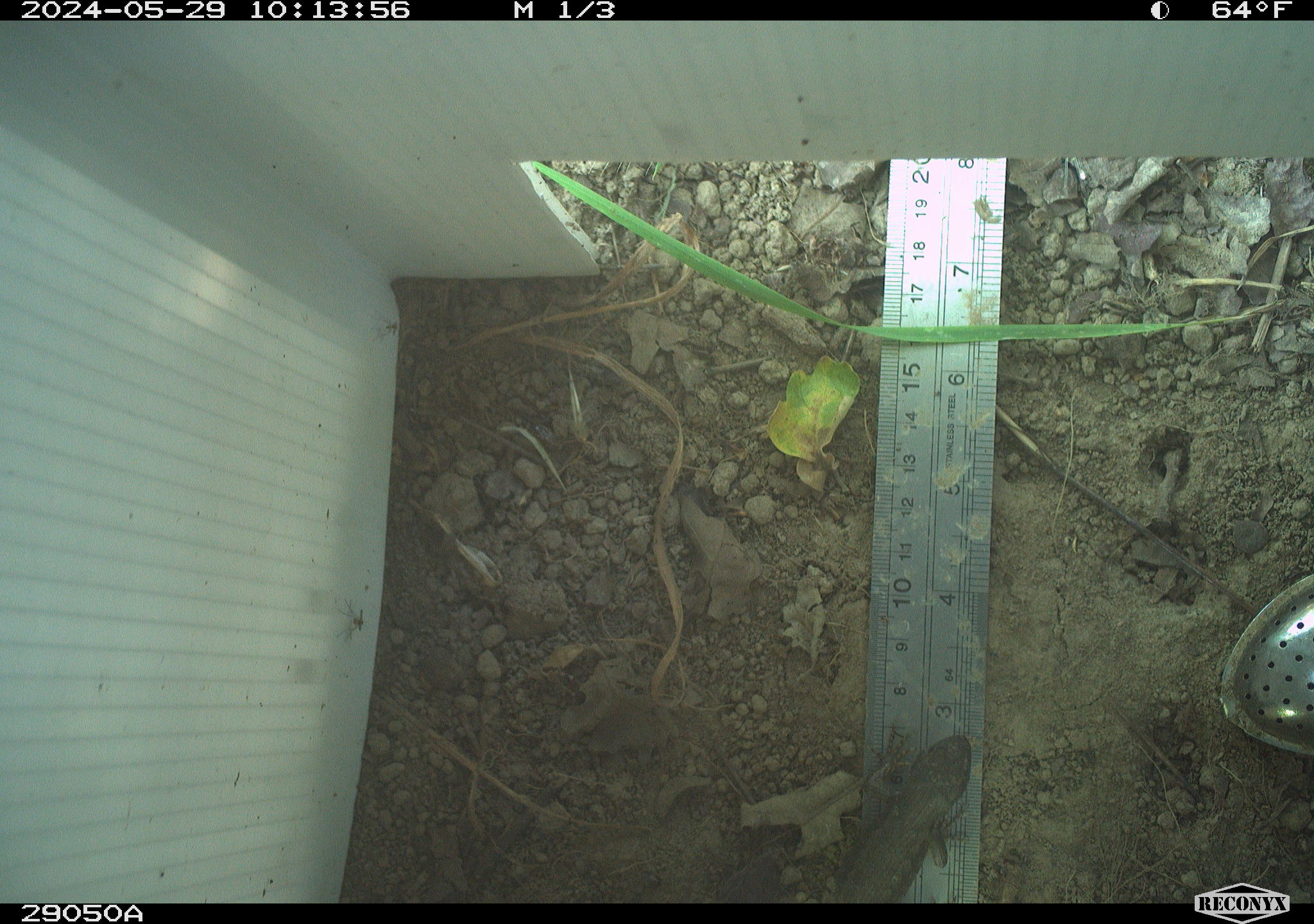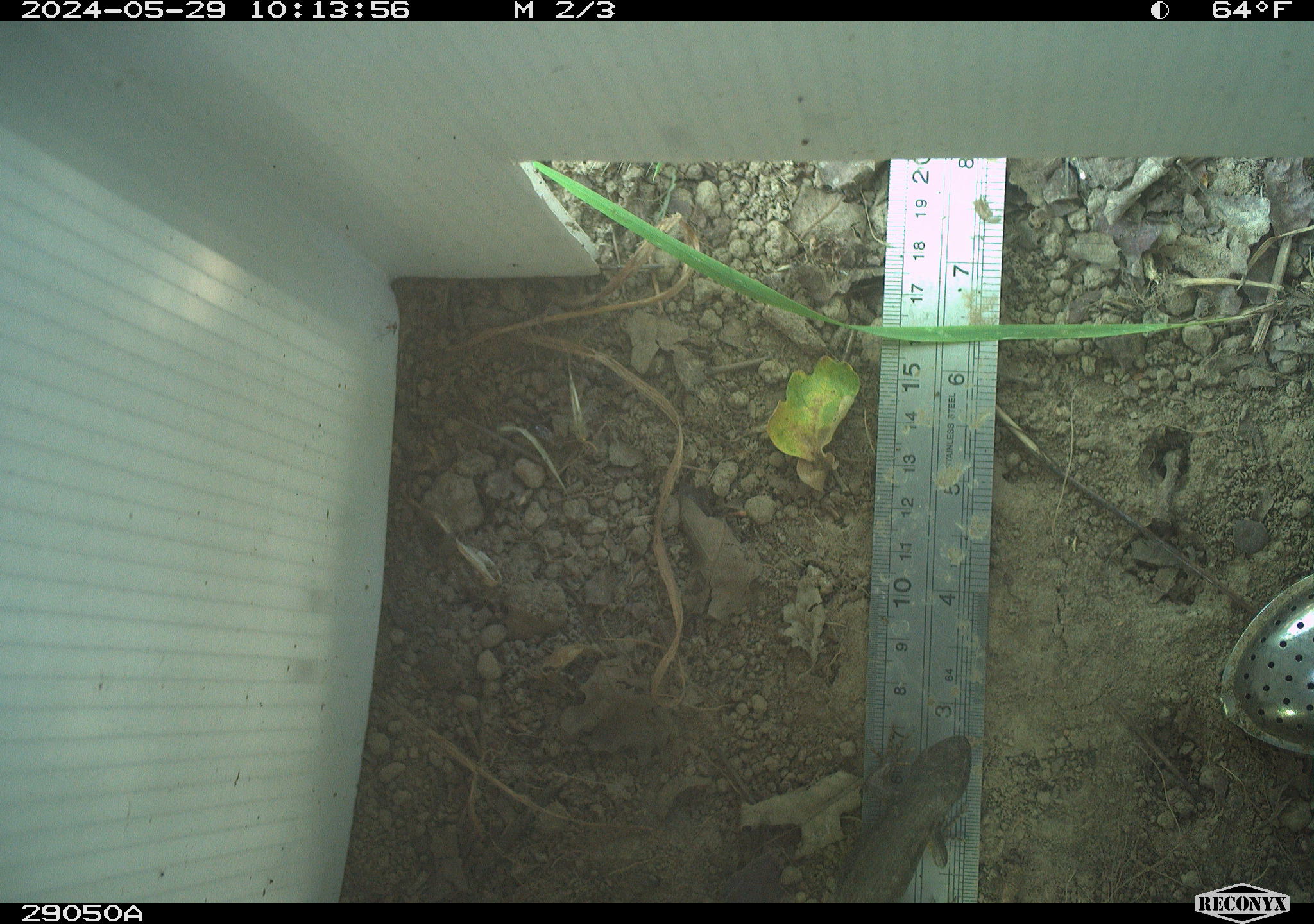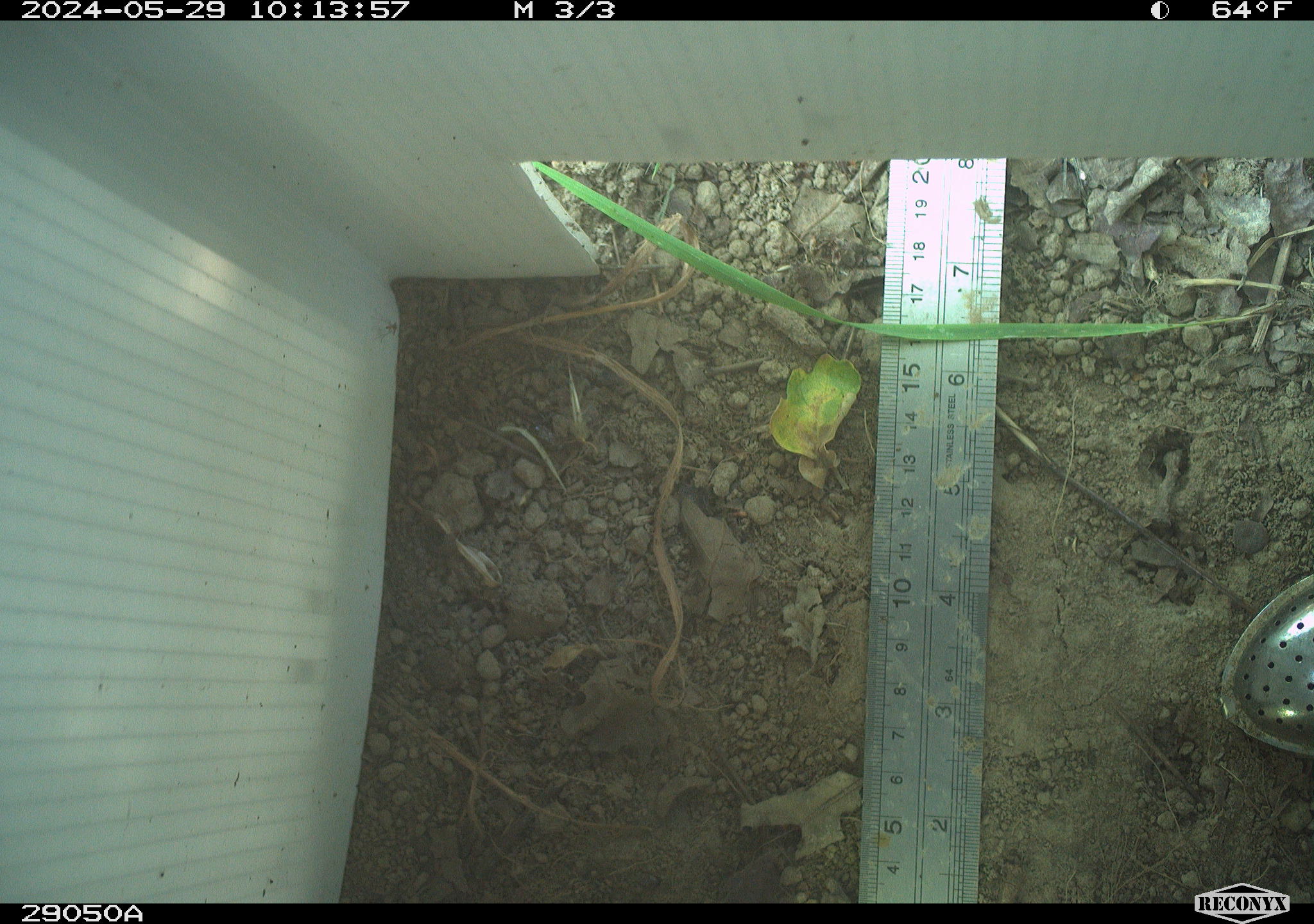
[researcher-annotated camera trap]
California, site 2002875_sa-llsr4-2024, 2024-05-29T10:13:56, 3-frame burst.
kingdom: Animalia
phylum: Chordata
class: Reptilia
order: Squamata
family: Phrynosomatidae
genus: Sceloporus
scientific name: Sceloporus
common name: spiny lizards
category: sceloporus species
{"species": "sceloporus species (spiny lizards) (Sceloporus)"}